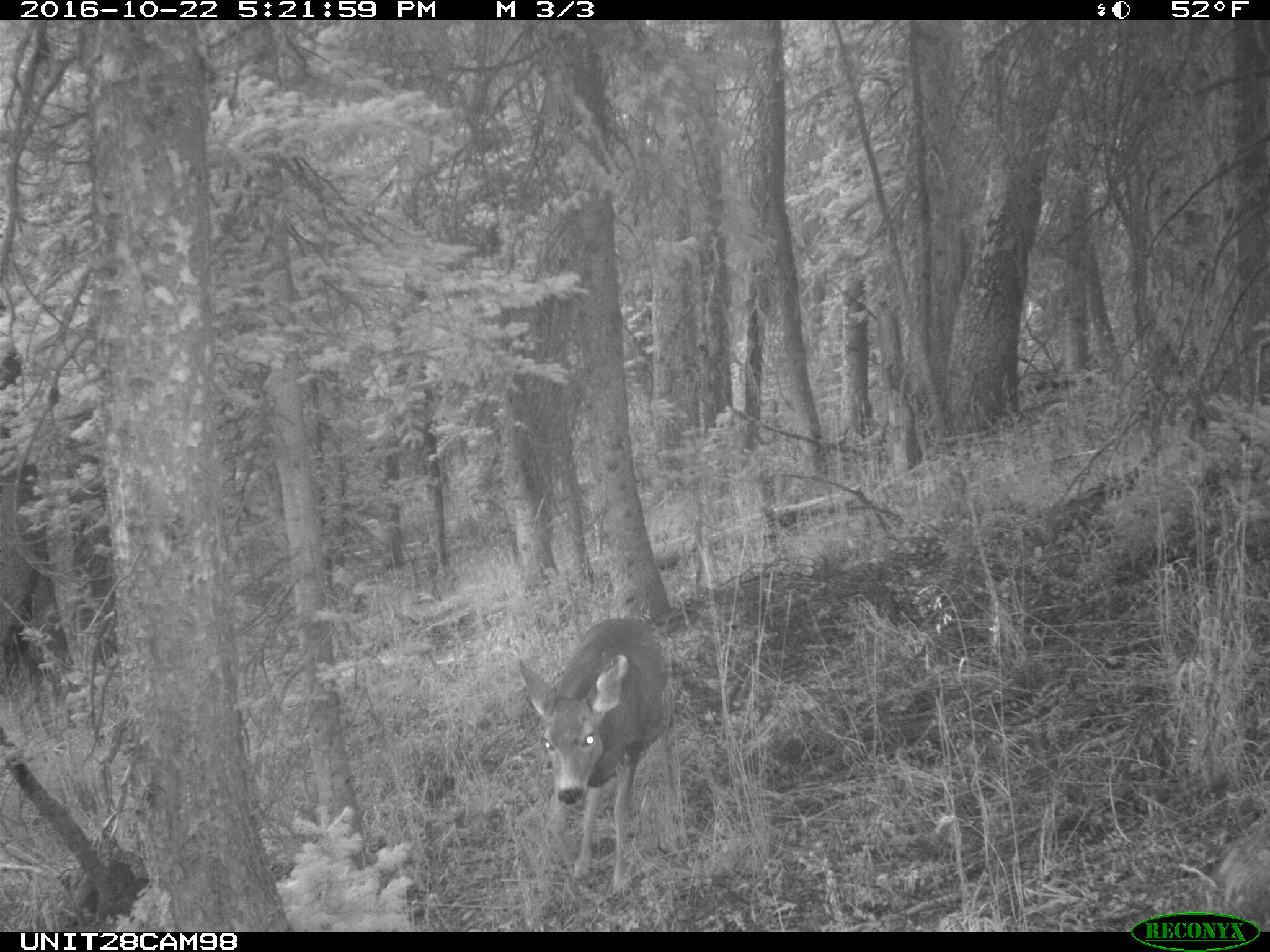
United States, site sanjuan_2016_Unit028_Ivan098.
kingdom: Animalia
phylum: Chordata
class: Mammalia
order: Artiodactyla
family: Cervidae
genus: Odocoileus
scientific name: Odocoileus hemionus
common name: mule deer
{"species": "Odocoileus hemionus (mule deer)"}